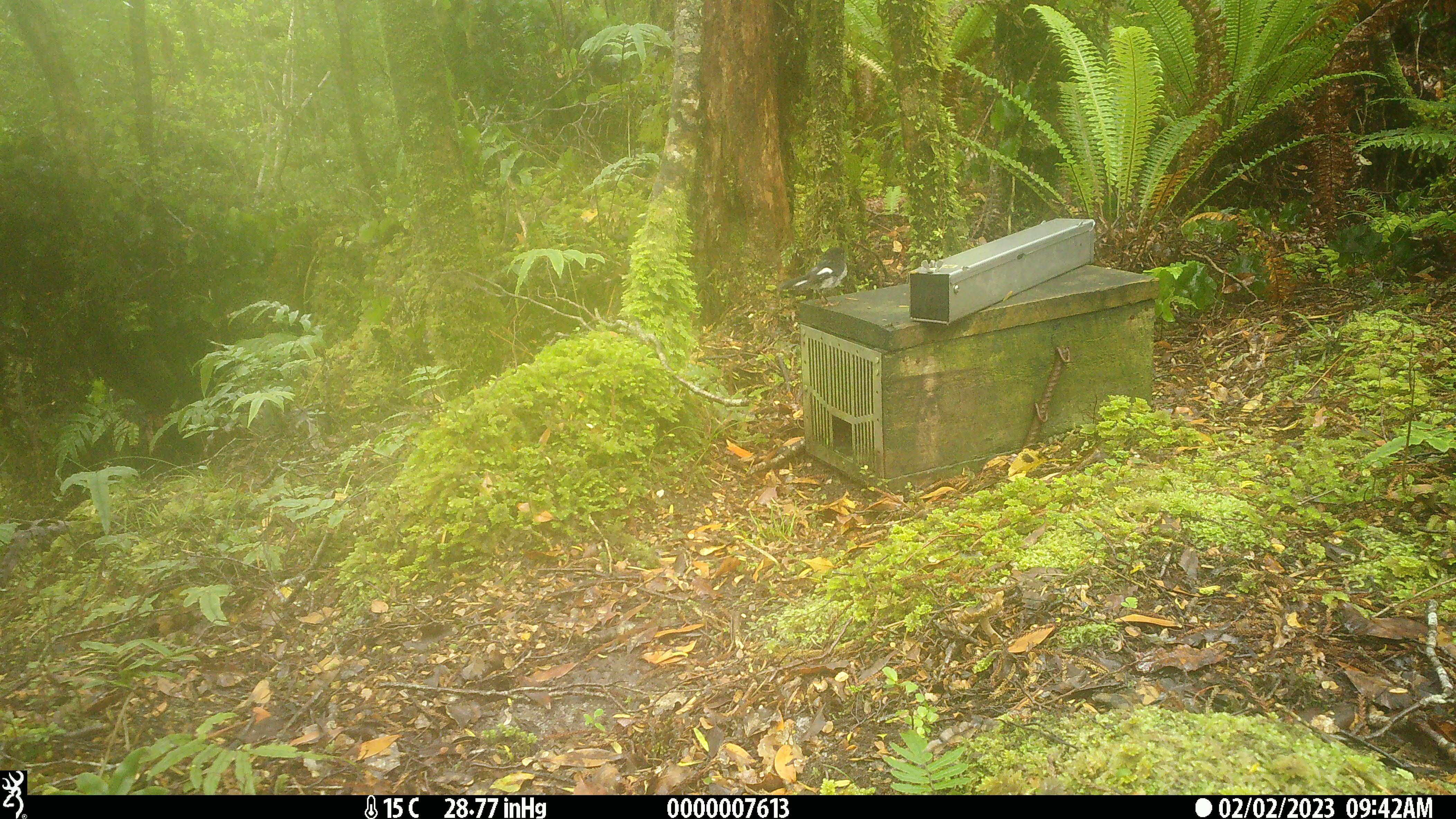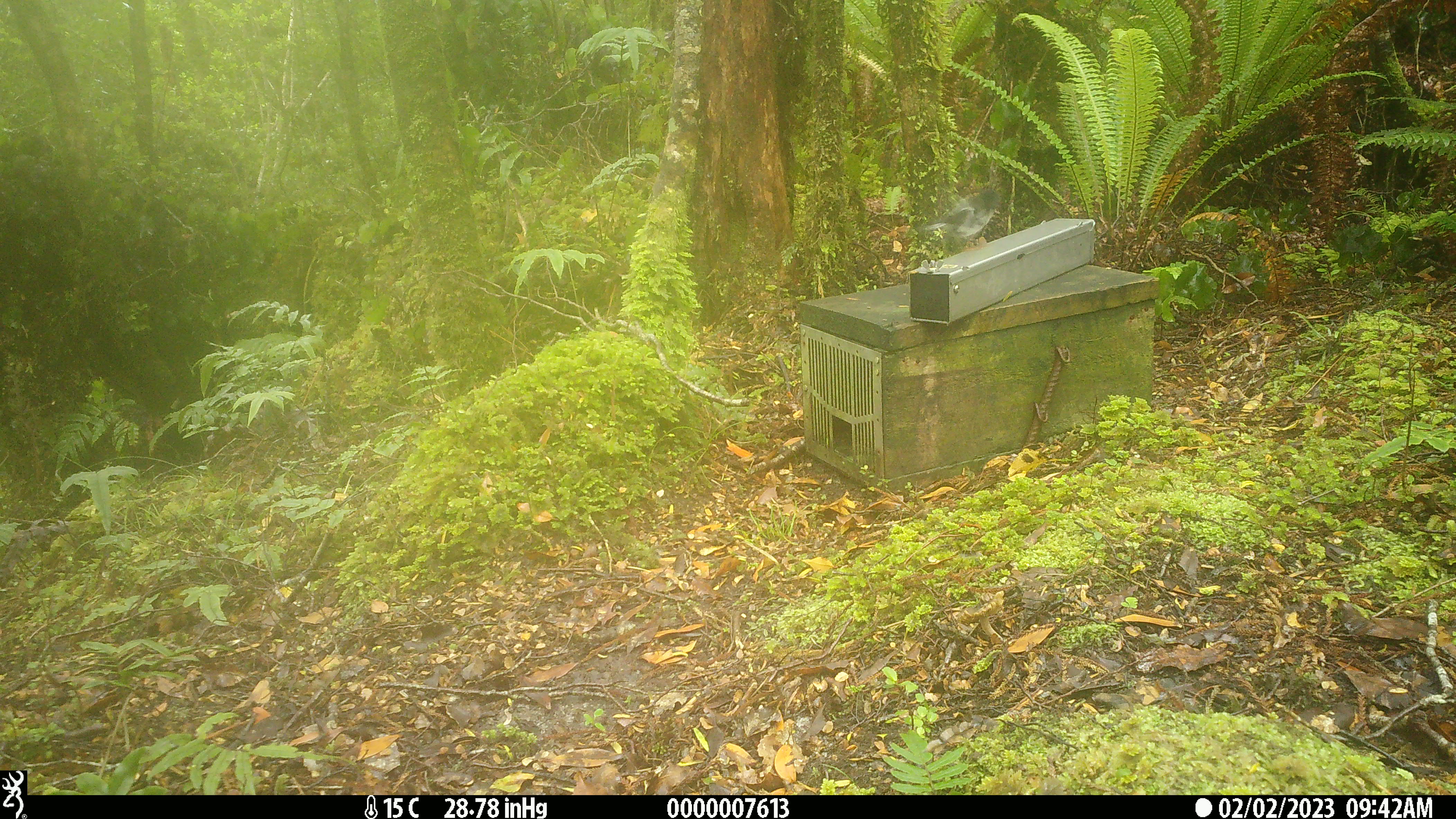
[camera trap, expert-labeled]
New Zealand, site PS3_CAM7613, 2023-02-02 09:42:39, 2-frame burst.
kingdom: Animalia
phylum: Chordata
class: Aves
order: Passeriformes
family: Petroicidae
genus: Petroica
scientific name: Petroica macrocephala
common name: tomtit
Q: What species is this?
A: Tomtit (Petroica macrocephala).